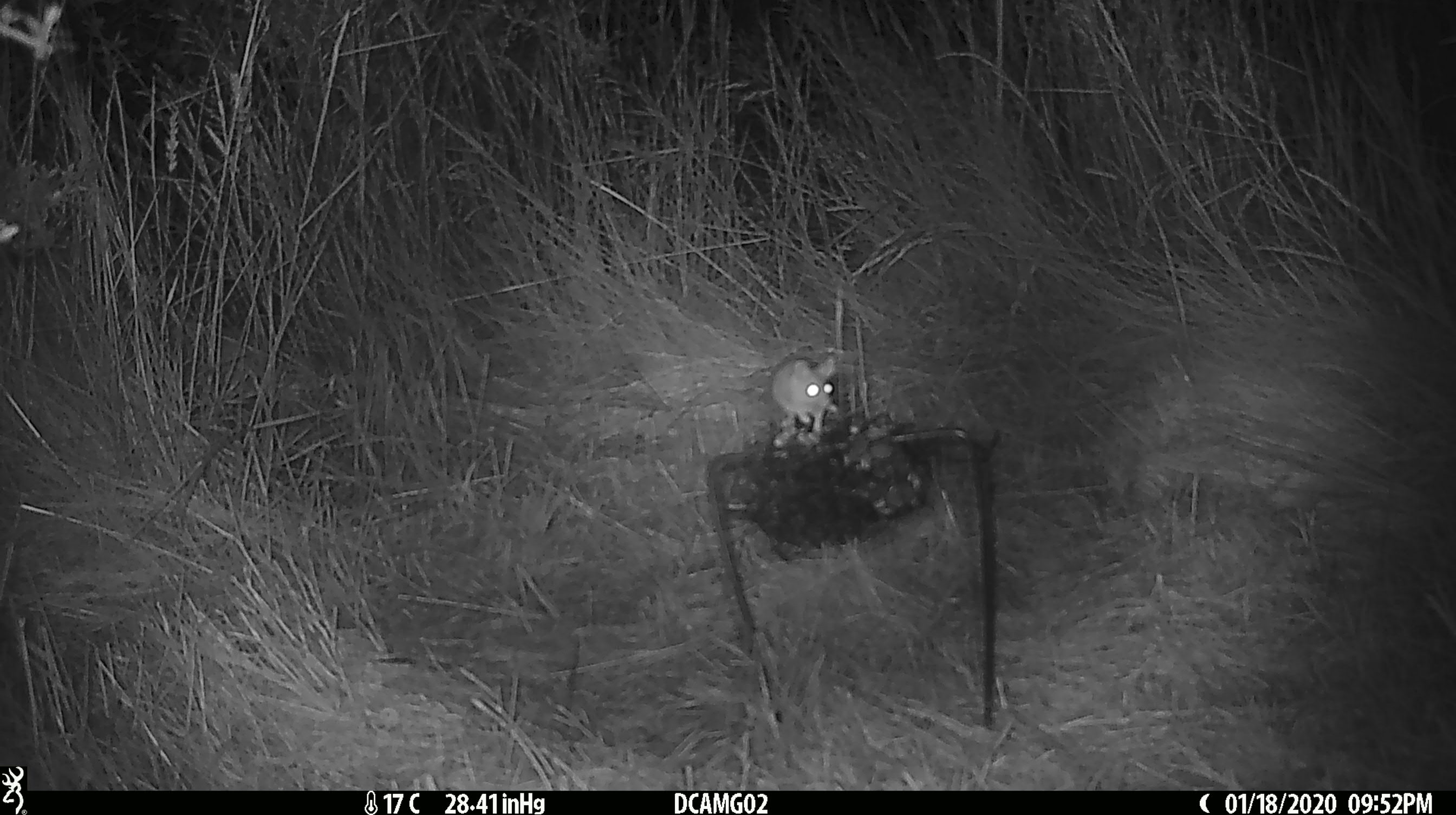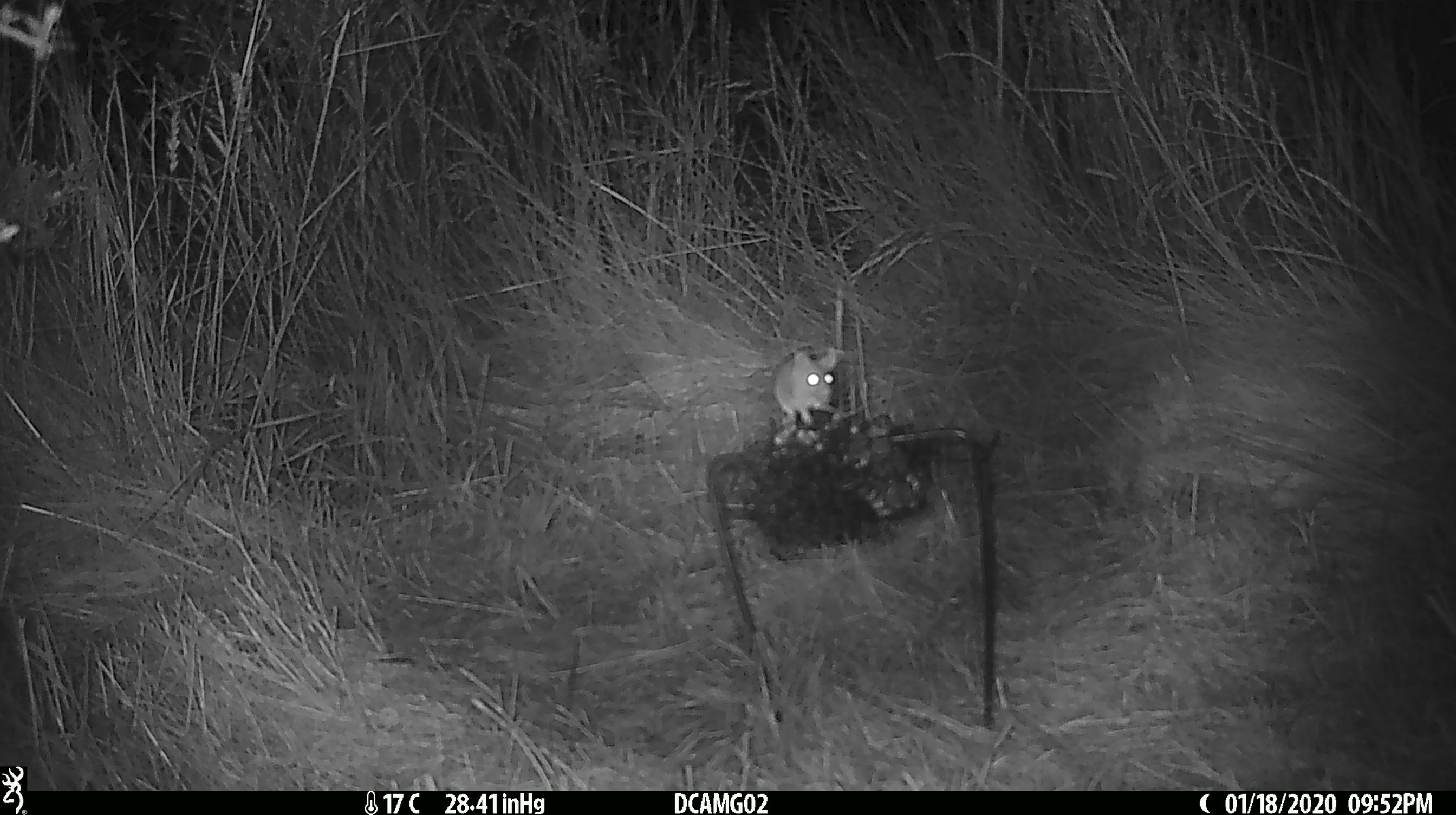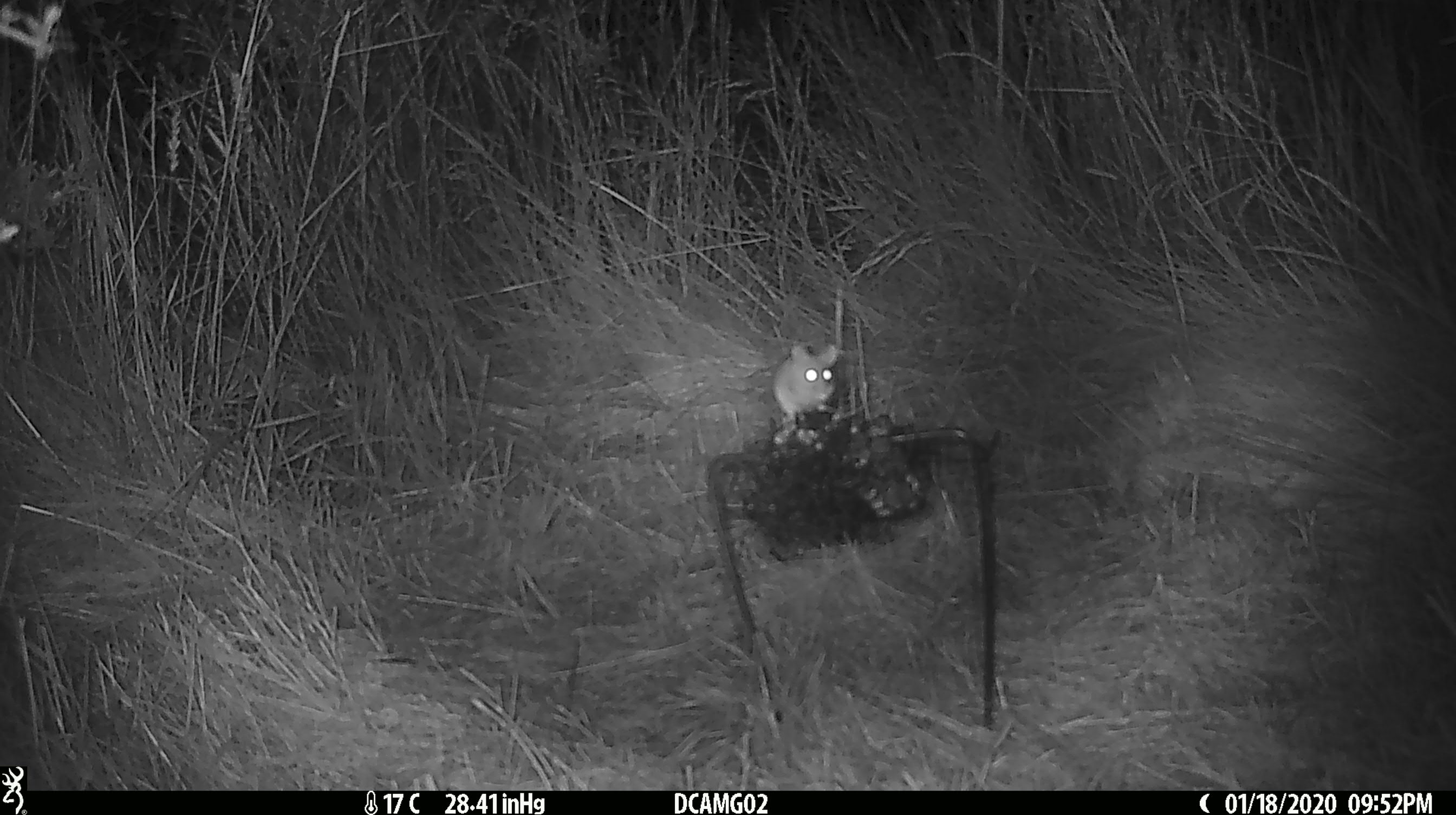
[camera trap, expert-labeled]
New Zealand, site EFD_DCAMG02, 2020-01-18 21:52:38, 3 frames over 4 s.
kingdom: Animalia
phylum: Chordata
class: Mammalia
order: Rodentia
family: Muridae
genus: Mus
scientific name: Mus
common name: mouse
Mouse (Mus).